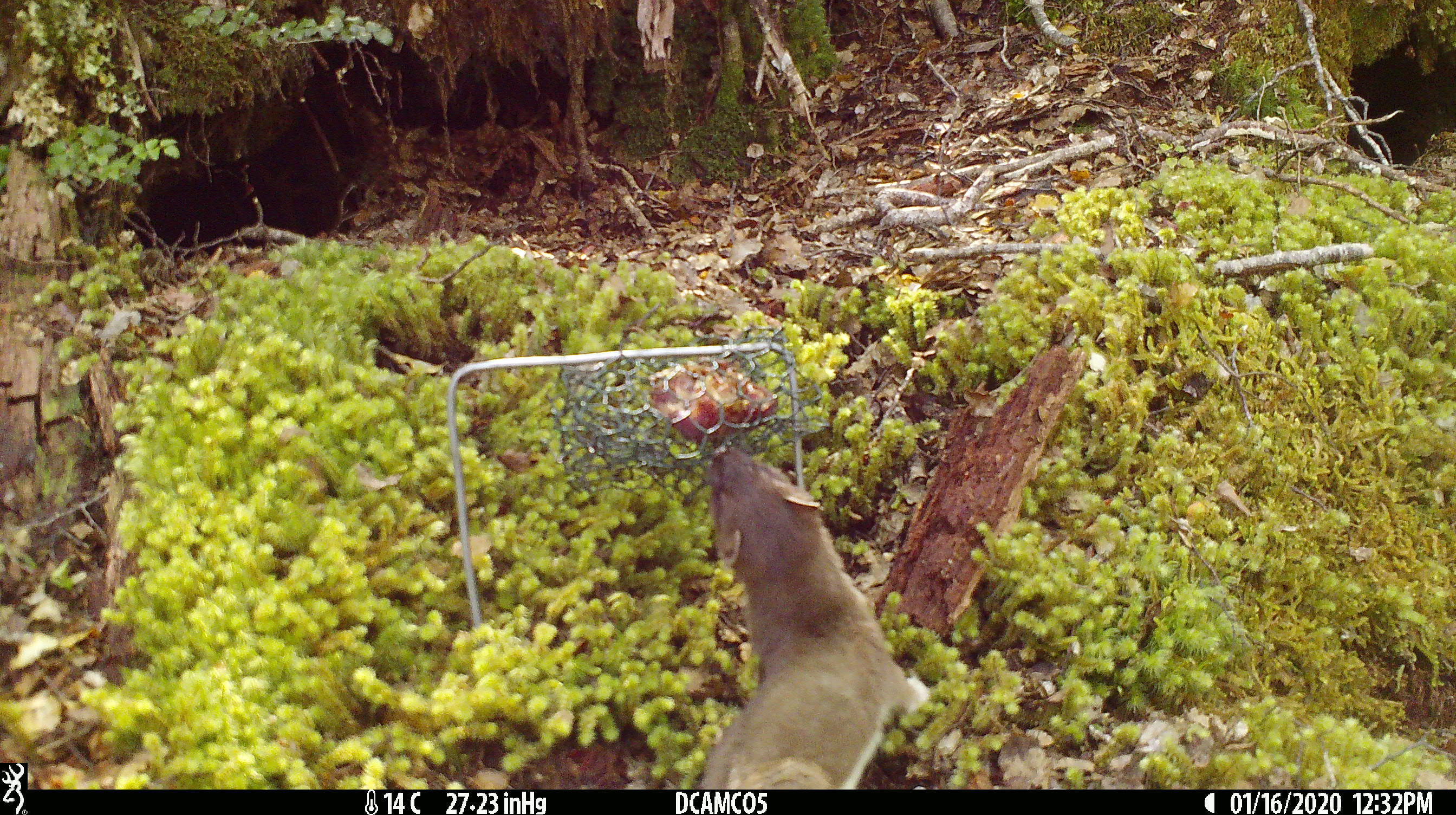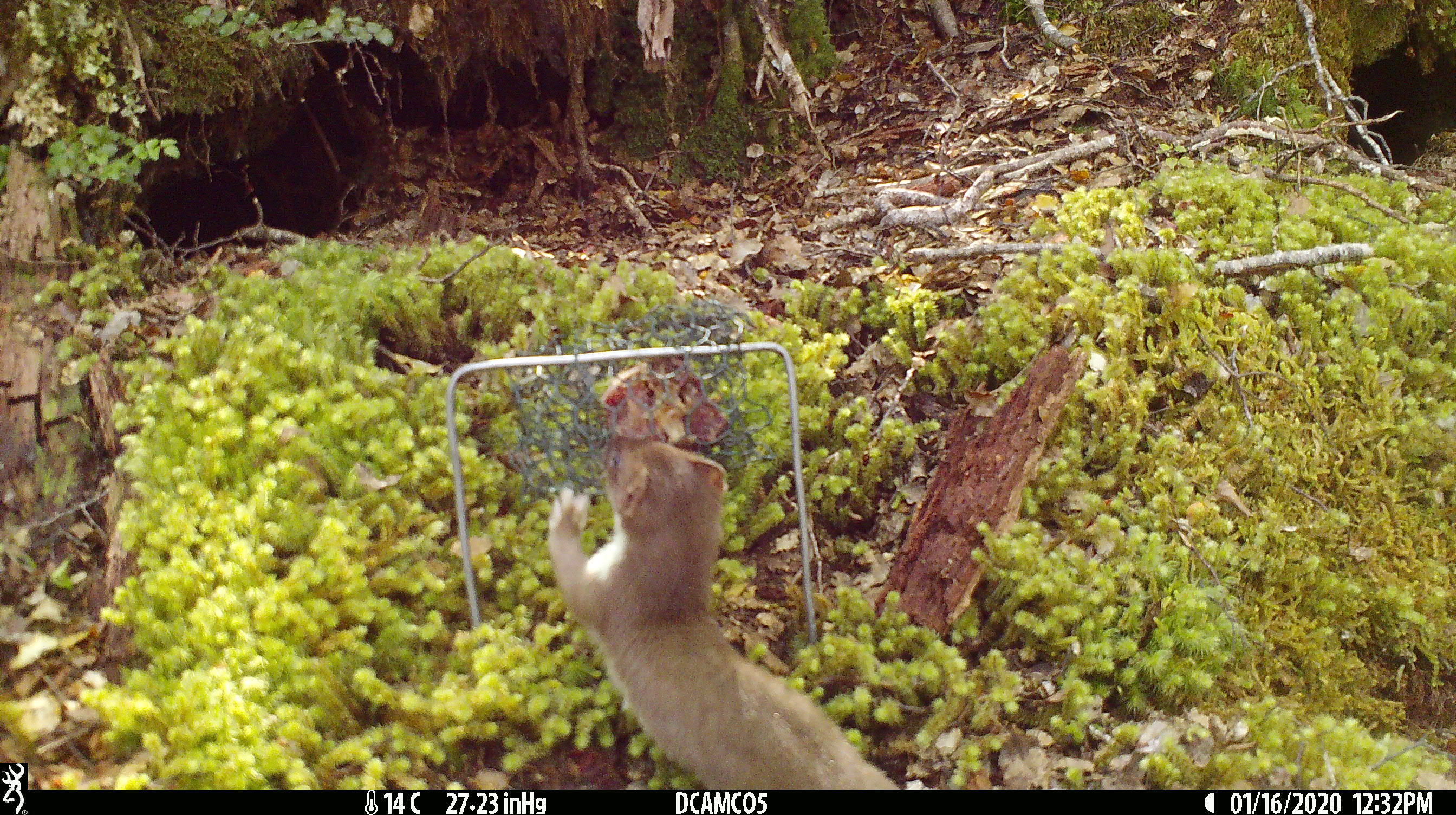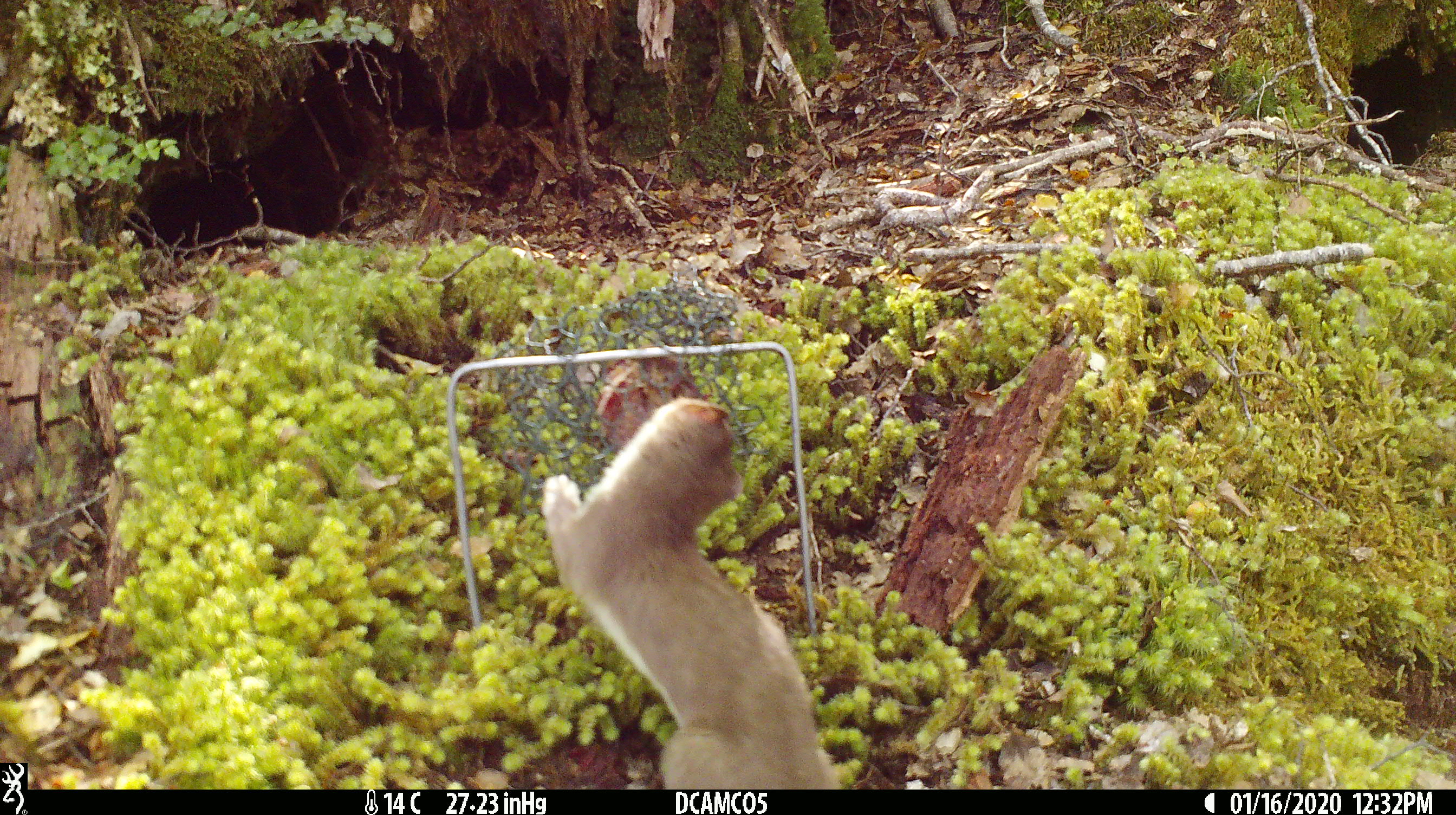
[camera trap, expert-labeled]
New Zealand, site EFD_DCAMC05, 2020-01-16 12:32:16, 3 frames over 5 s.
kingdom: Animalia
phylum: Chordata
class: Mammalia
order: Carnivora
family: Mustelidae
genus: Mustela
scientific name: Mustela erminea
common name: stoat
Stoat (Mustela erminea).